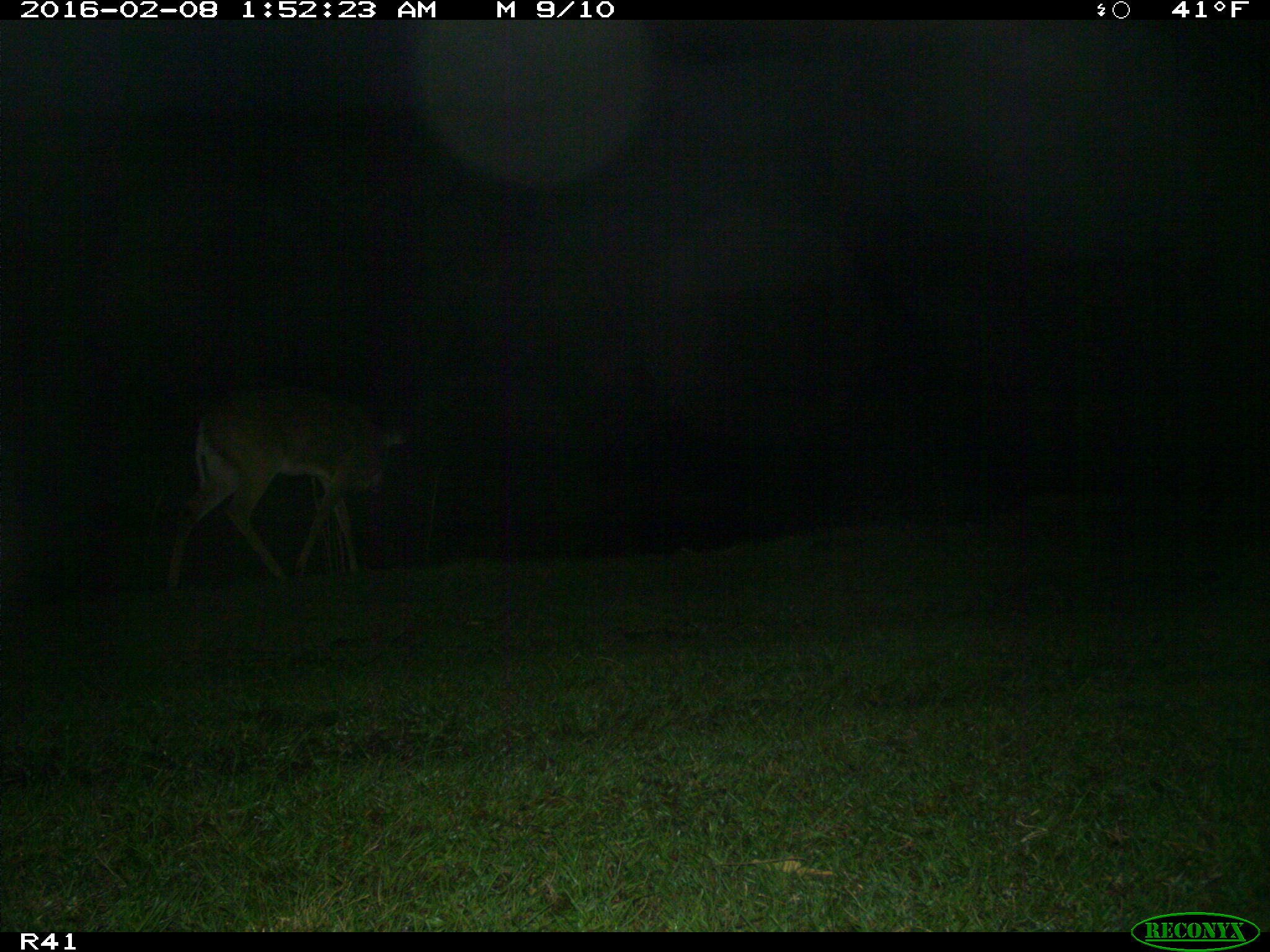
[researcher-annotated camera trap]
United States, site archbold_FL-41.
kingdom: Animalia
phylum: Chordata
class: Mammalia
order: Artiodactyla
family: Cervidae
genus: Odocoileus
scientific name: Odocoileus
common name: deer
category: unidentified deer